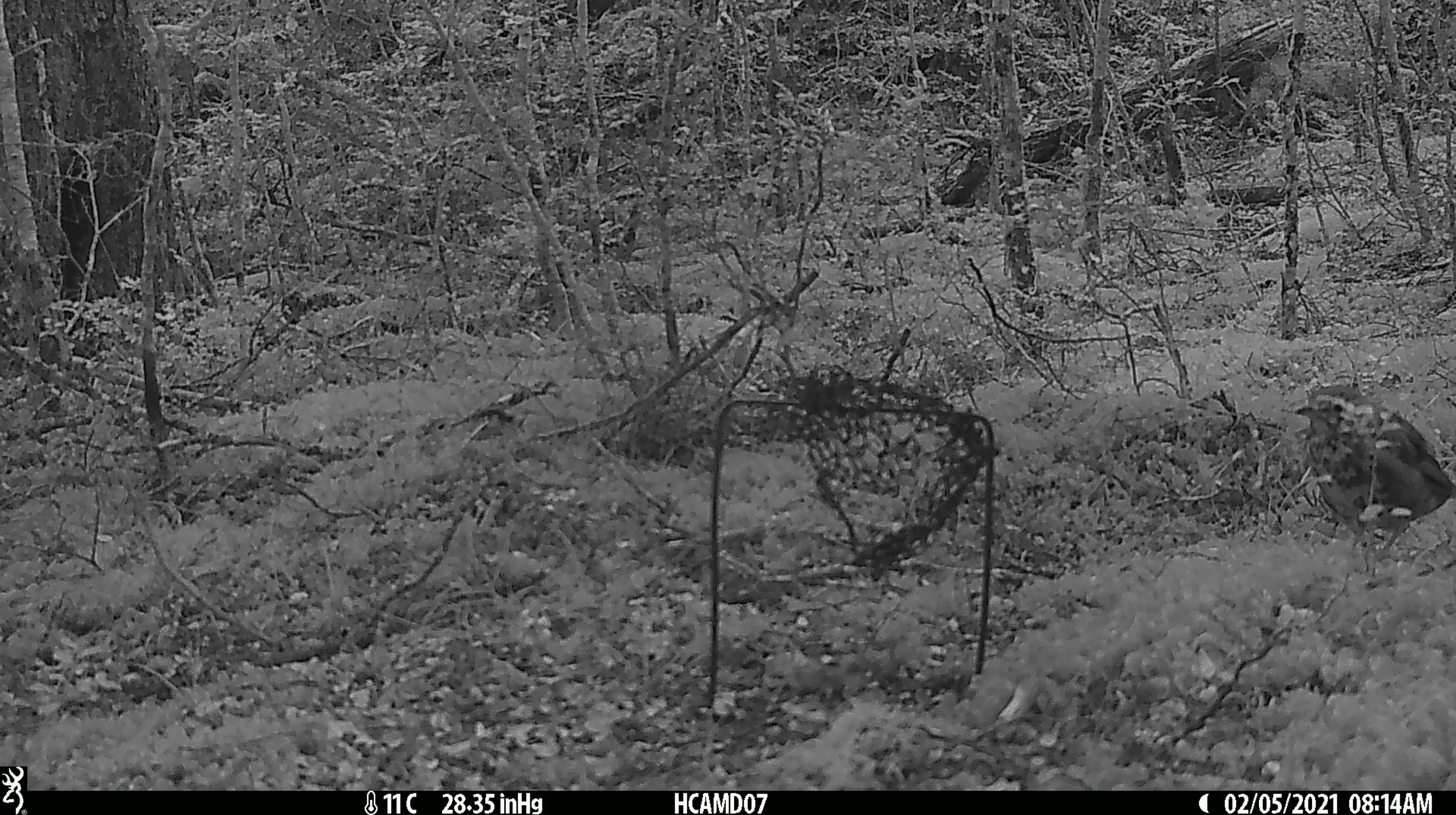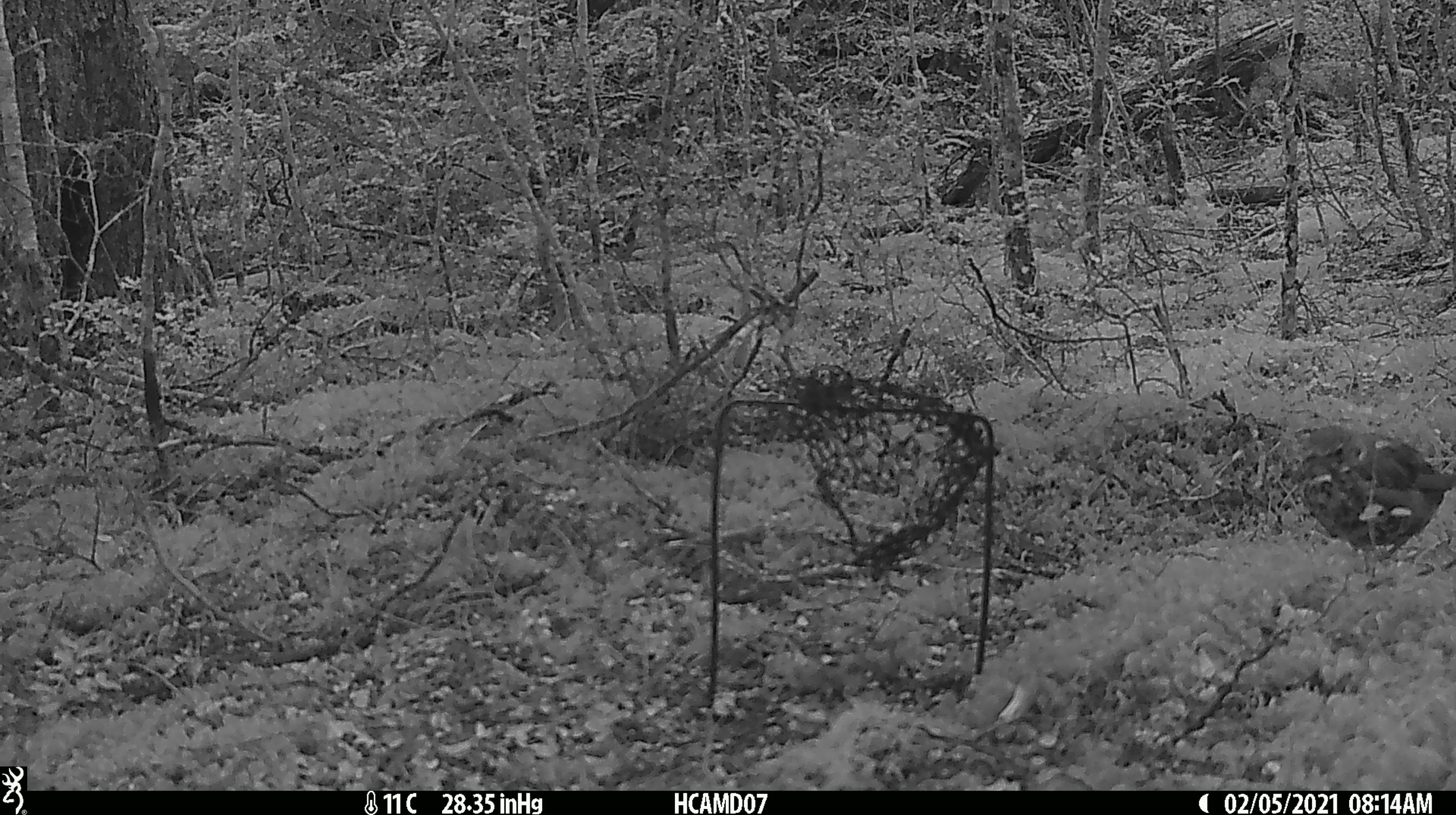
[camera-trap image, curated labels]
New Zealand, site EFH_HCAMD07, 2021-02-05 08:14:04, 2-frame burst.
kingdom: Animalia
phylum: Chordata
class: Aves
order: Passeriformes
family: Turdidae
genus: Turdus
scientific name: Turdus philomelos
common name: song thrush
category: thrush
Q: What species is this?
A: Thrush (song thrush) (Turdus philomelos).